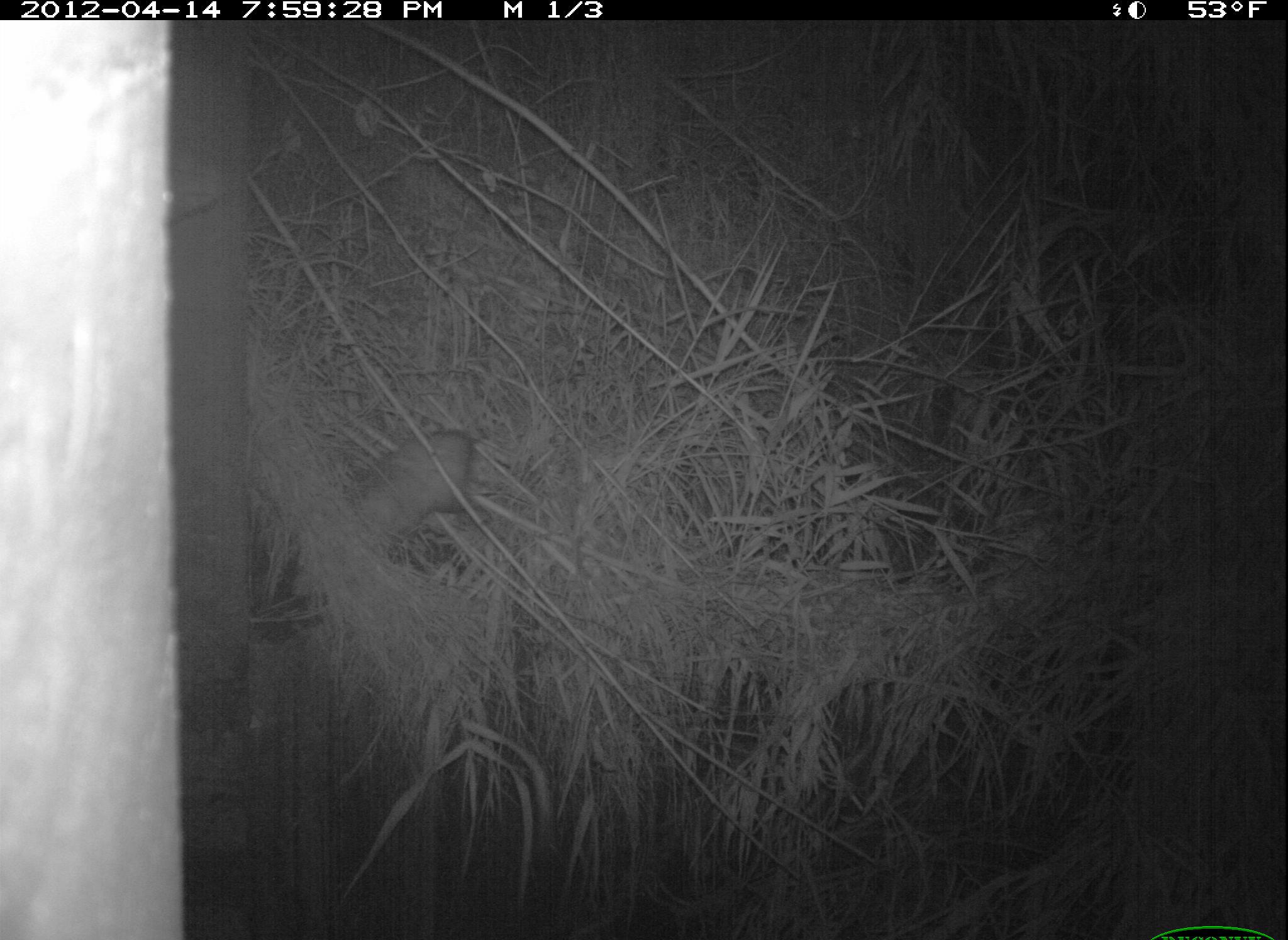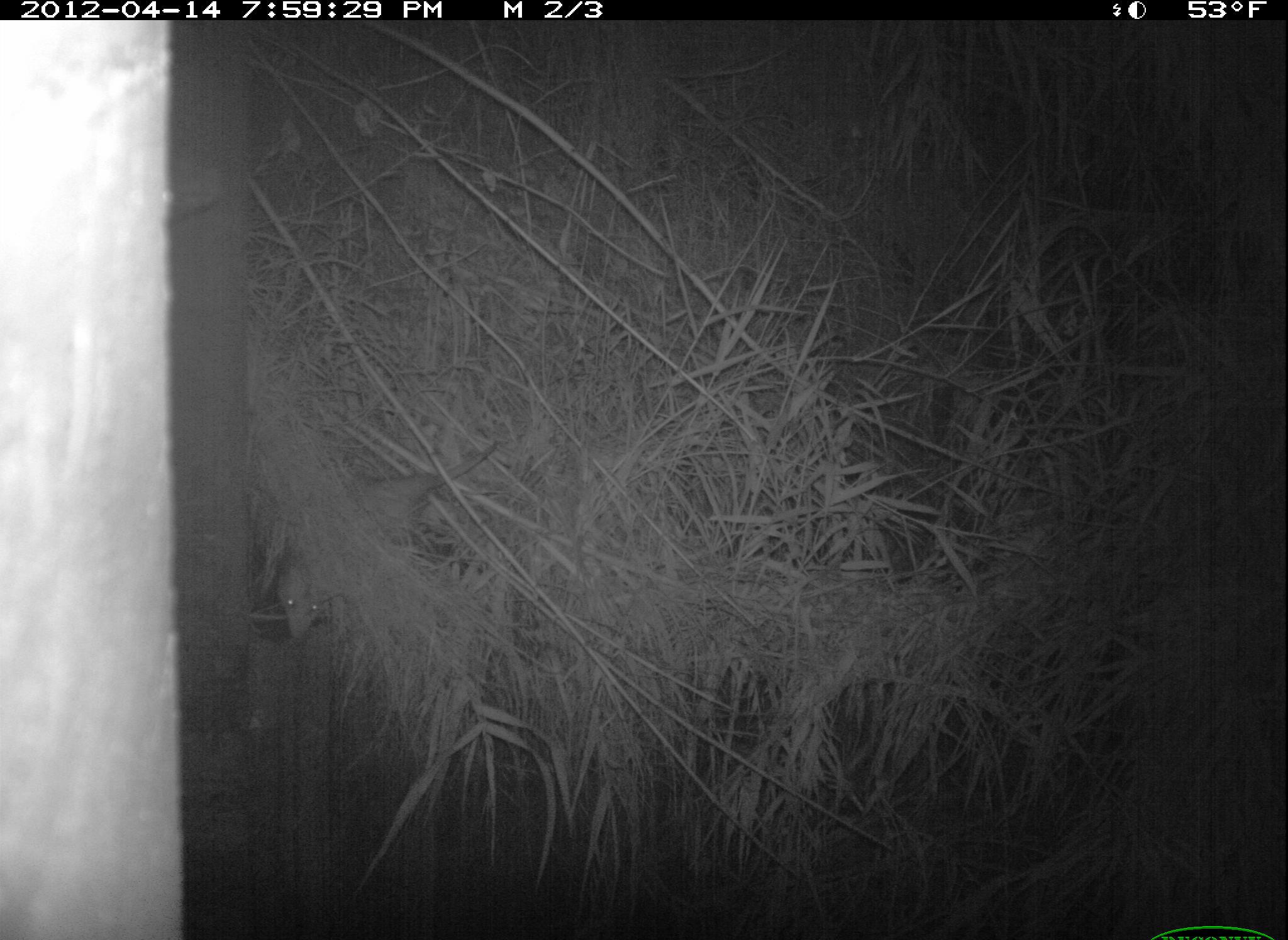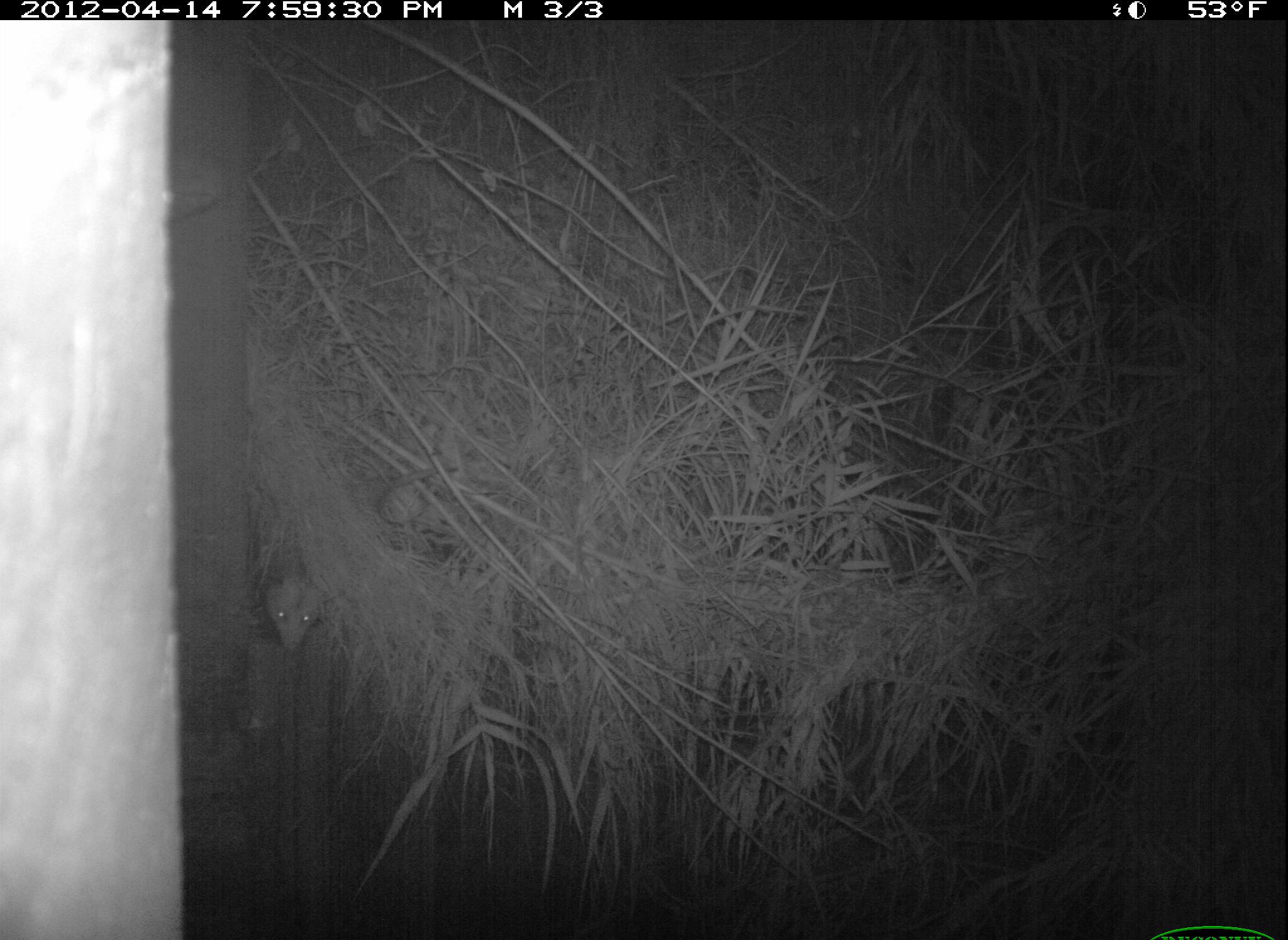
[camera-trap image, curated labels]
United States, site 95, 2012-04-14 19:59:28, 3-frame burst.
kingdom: Animalia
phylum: Chordata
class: Mammalia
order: Didelphimorphia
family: Didelphidae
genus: Didelphis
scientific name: Didelphis virginiana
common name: virginia opossum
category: opossum